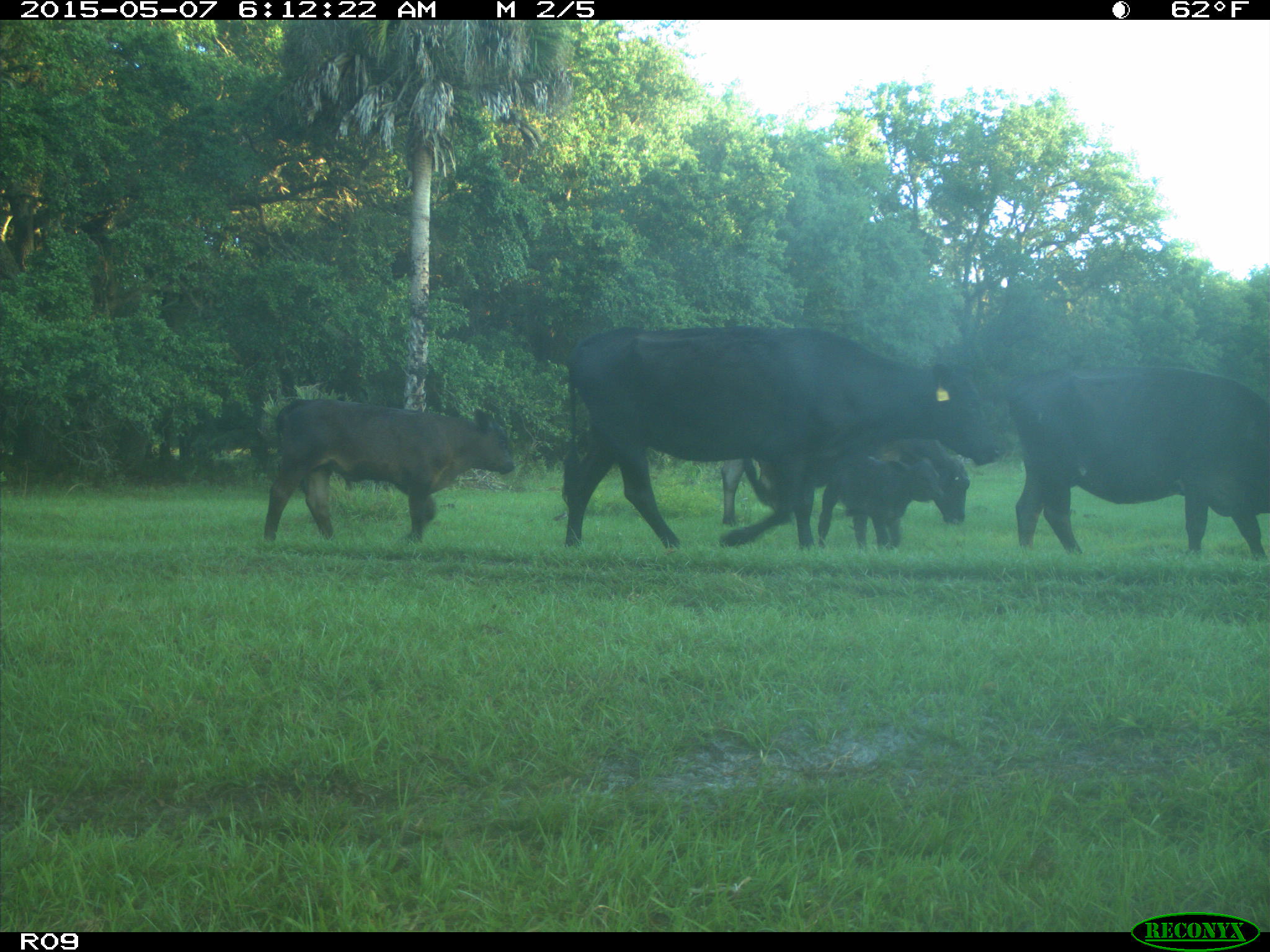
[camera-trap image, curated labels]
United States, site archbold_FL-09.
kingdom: Animalia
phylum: Chordata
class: Mammalia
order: Artiodactyla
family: Bovidae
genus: Bos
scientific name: Bos taurus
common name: domestic cow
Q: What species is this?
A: Bos taurus (domestic cow).